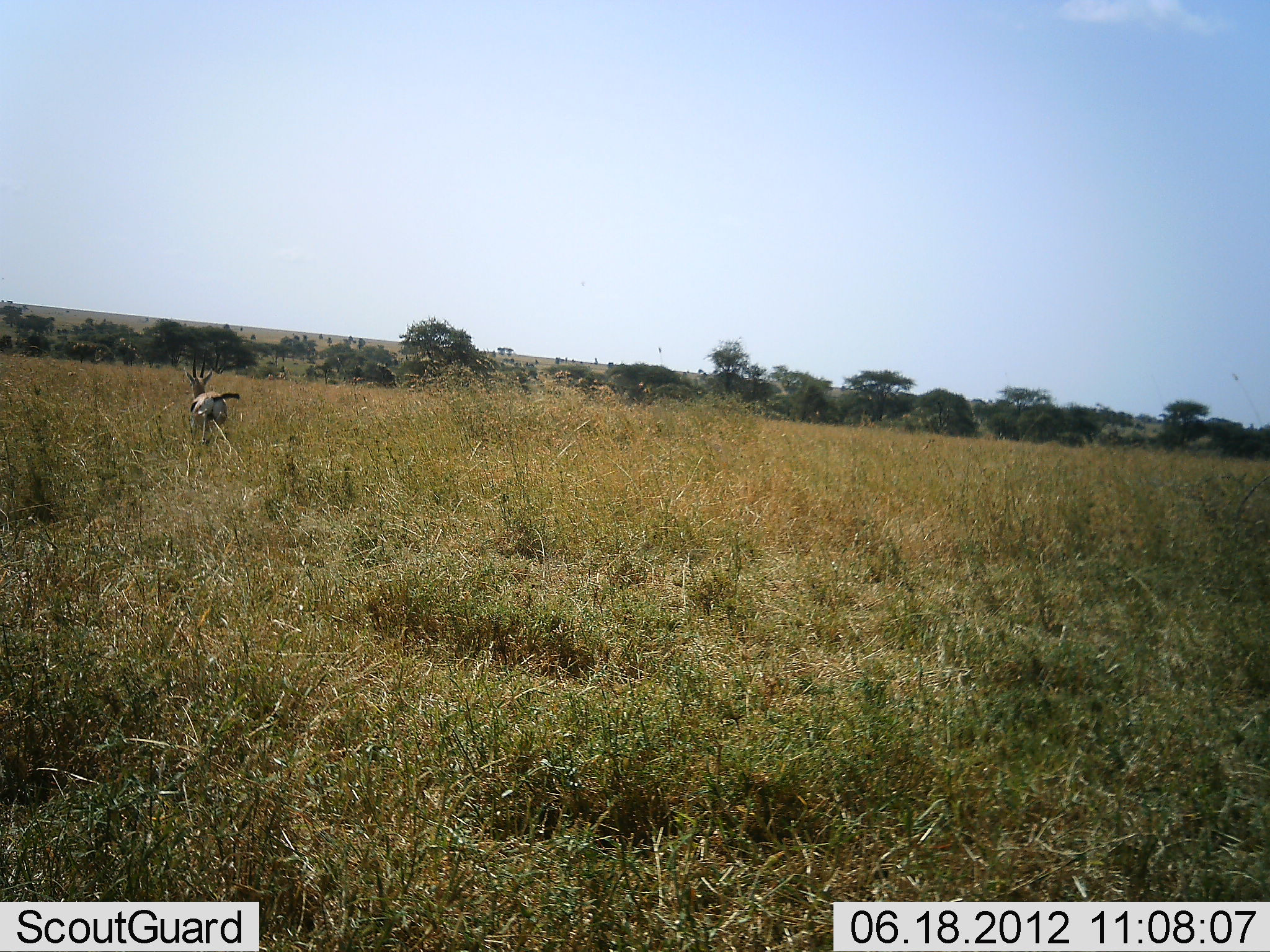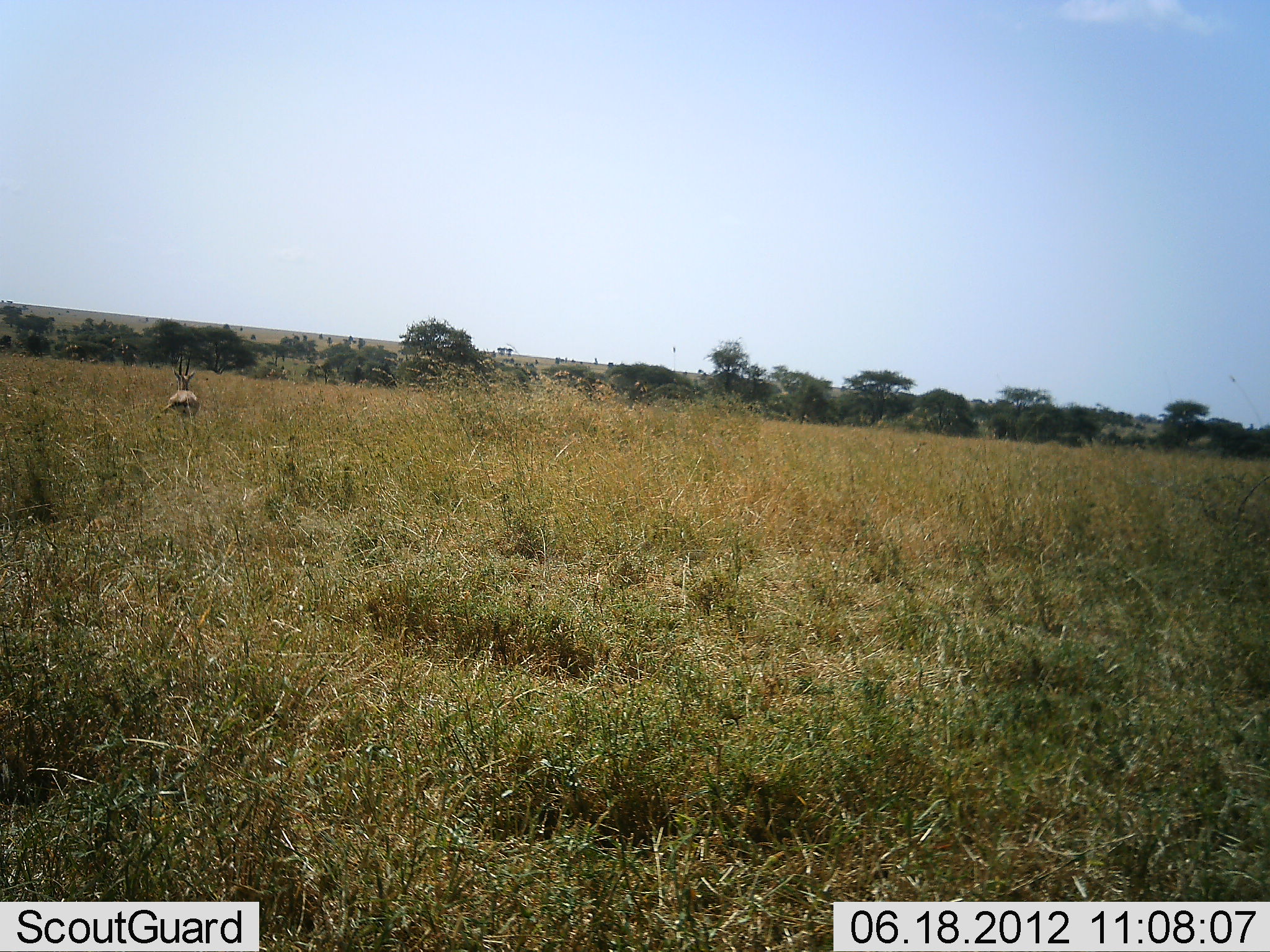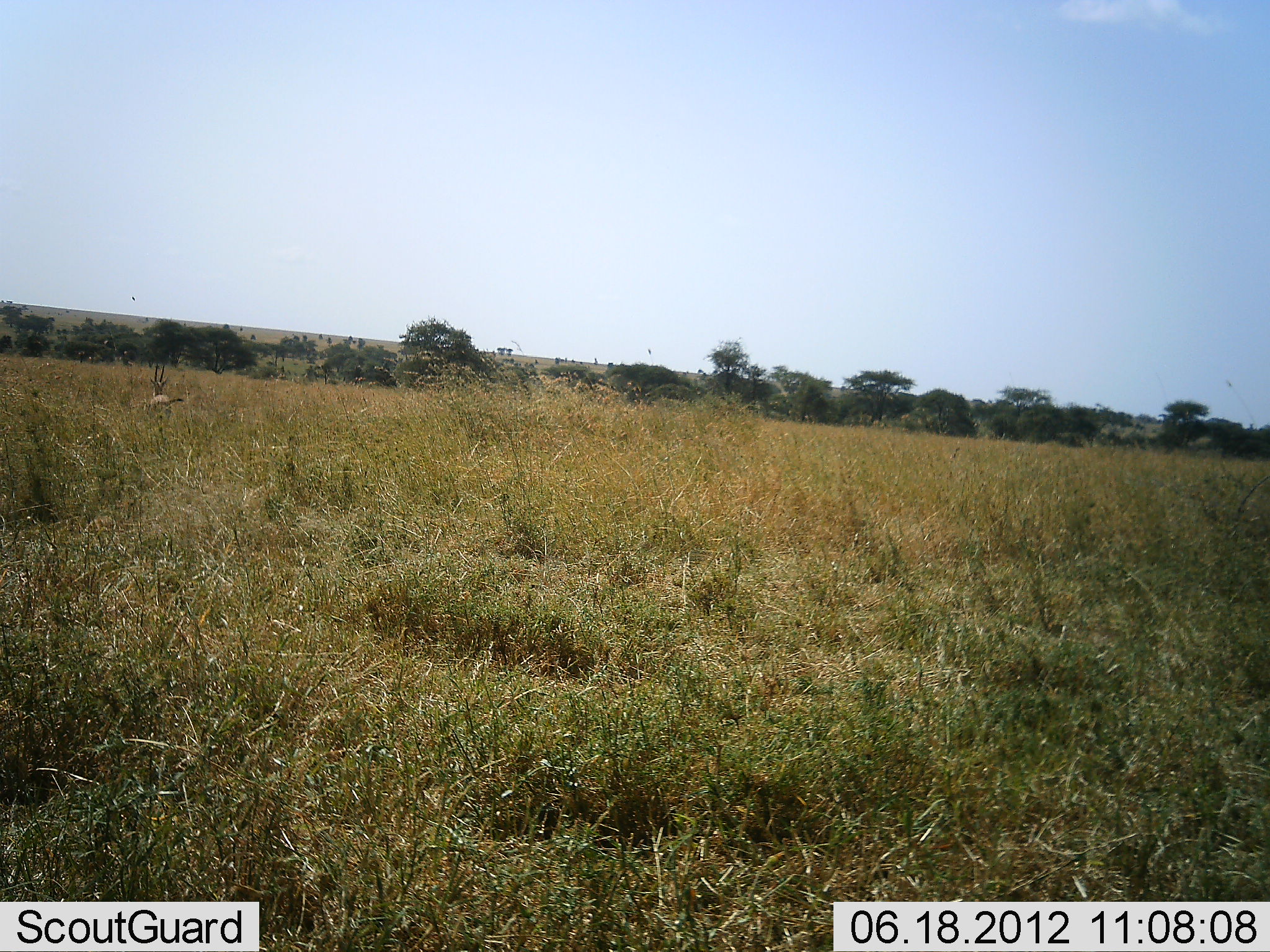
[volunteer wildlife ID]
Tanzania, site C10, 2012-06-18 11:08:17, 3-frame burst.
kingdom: Animalia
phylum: Chordata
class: Mammalia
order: Artiodactyla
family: Bovidae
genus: Eudorcas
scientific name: Eudorcas thomsonii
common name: thomson's gazelle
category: gazellethomsons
Gazellethomsons (thomson's gazelle) (Eudorcas thomsonii), count 1. Behavior (volunteer vote fractions): standing 0%, resting 0%, moving 100%, interacting 0%. Young present (vote fraction): 0%. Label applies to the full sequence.